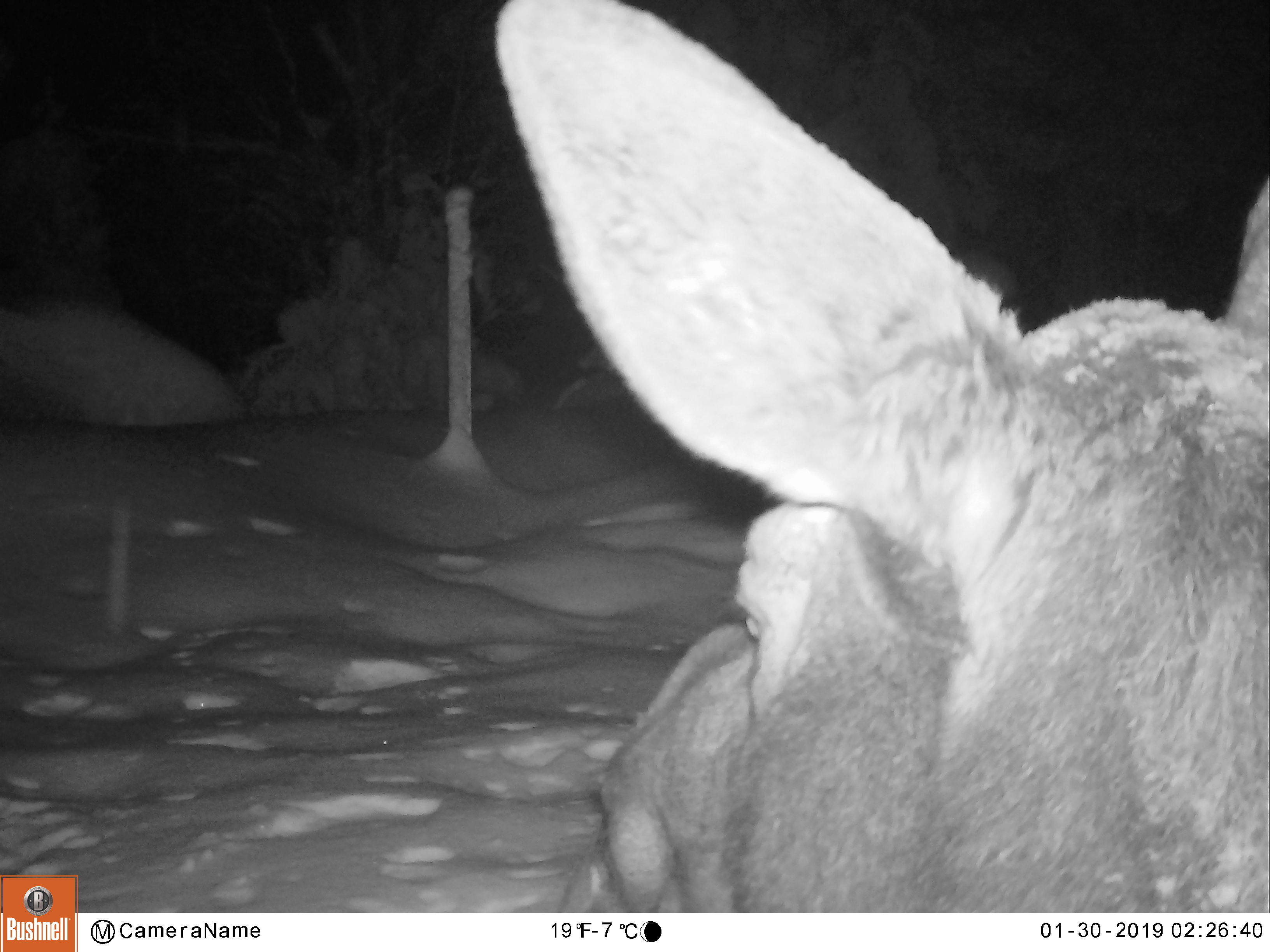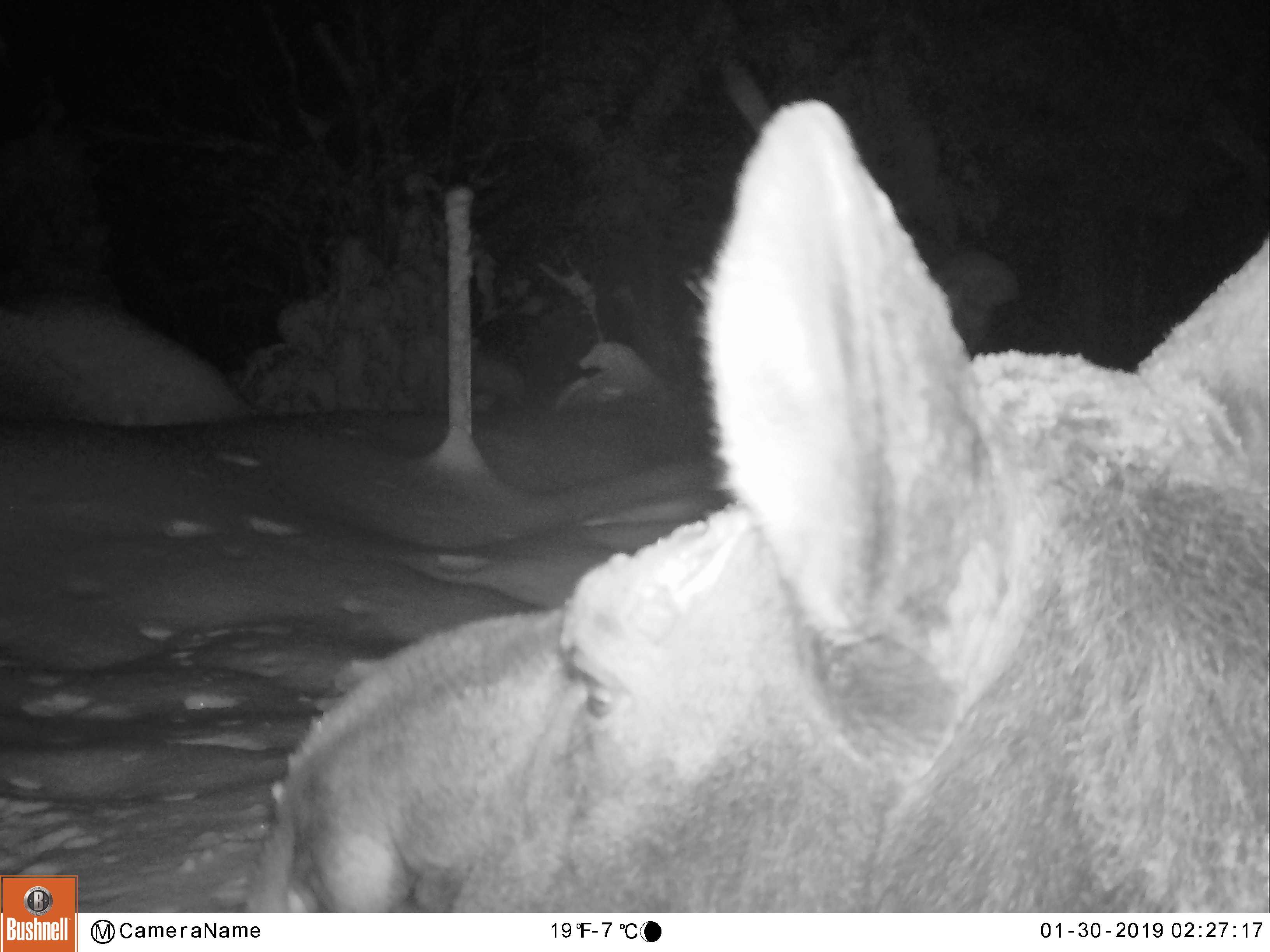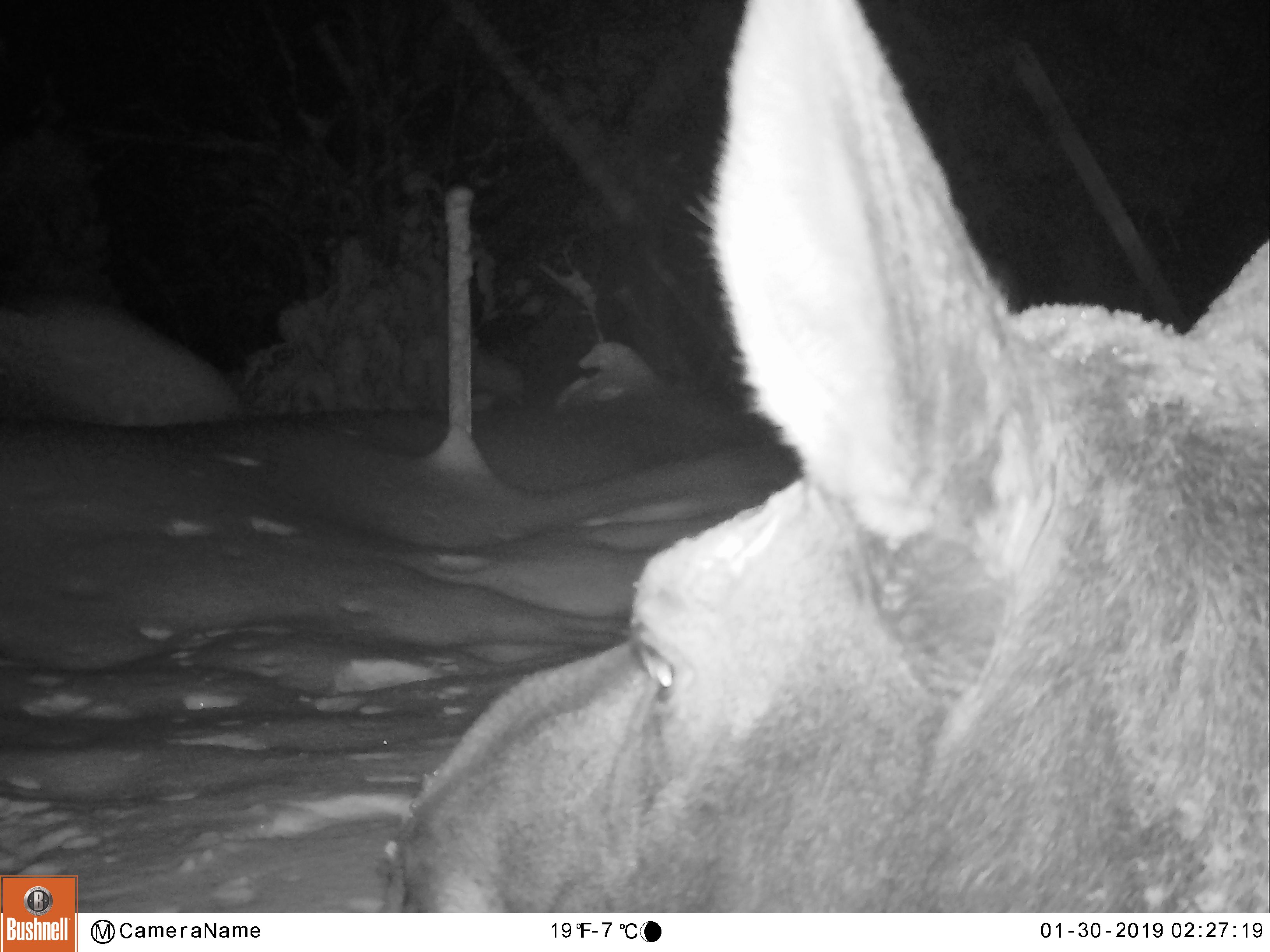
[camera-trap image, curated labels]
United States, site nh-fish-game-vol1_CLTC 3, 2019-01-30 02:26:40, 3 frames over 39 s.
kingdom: Animalia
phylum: Chordata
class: Mammalia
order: Artiodactyla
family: Cervidae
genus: Alces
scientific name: Alces alces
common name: moose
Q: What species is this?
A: Moose (Alces alces).